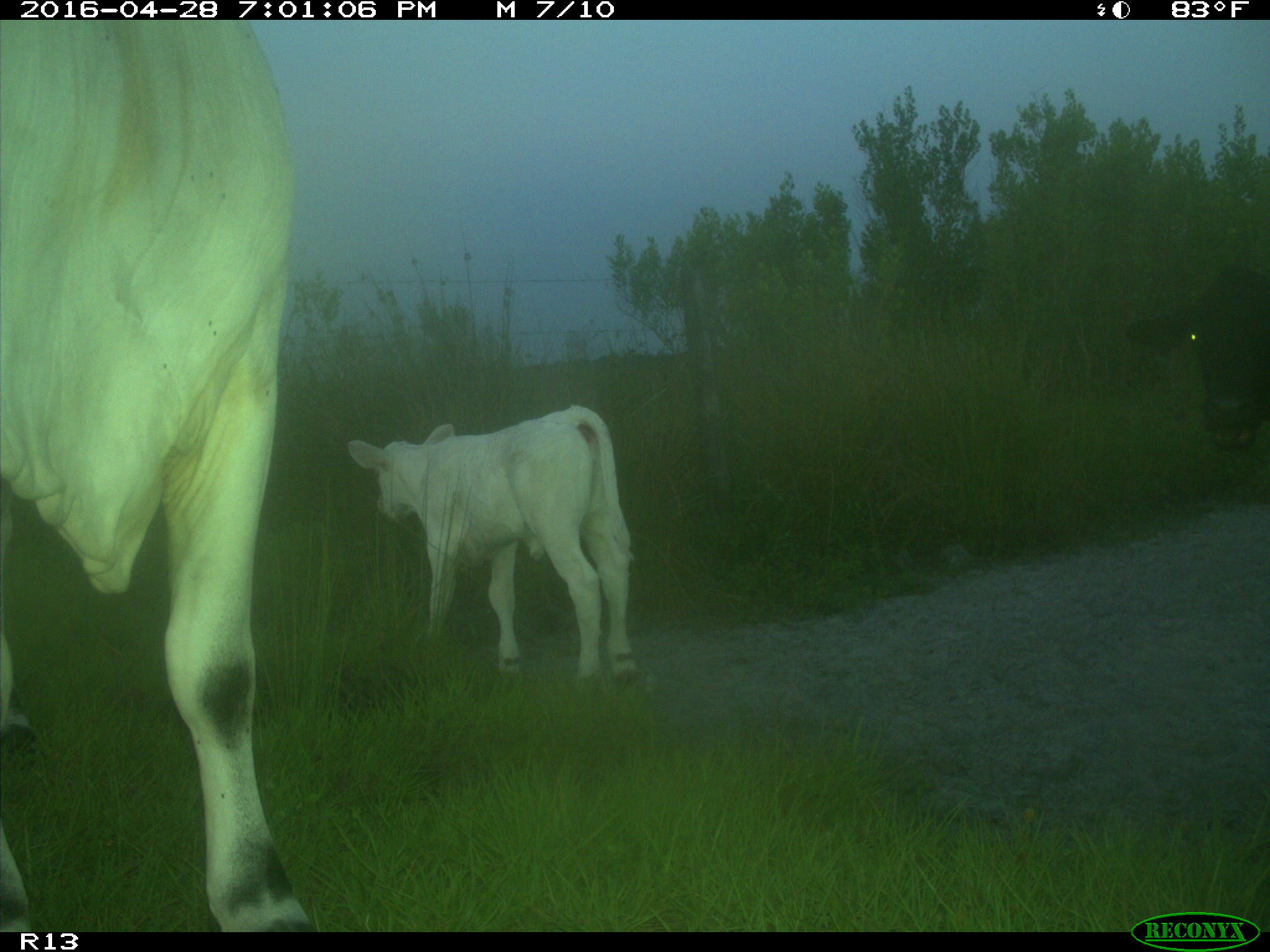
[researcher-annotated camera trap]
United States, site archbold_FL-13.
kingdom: Animalia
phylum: Chordata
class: Mammalia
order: Artiodactyla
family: Bovidae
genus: Bos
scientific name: Bos taurus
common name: domestic cow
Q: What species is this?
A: Bos taurus (domestic cow).